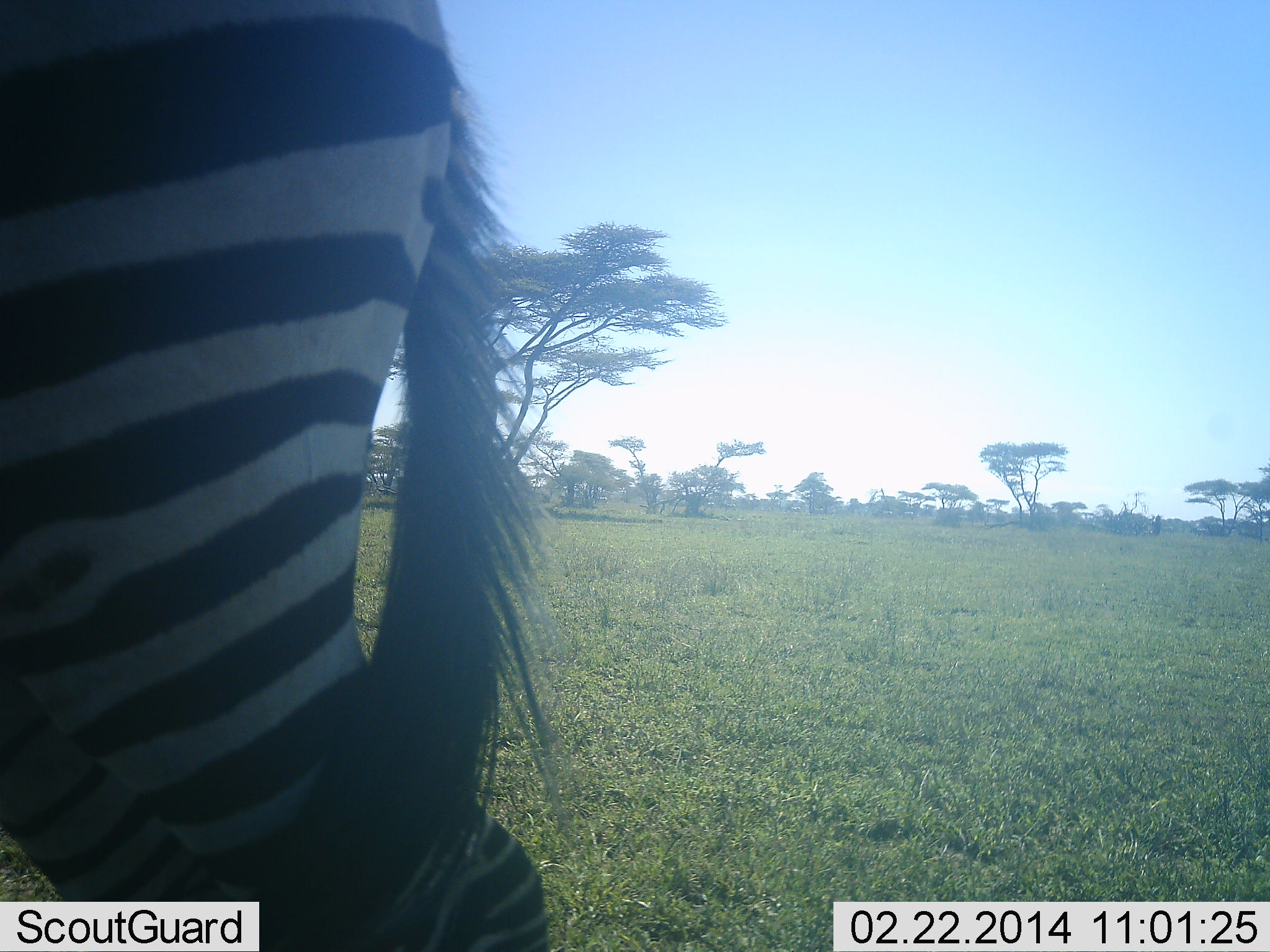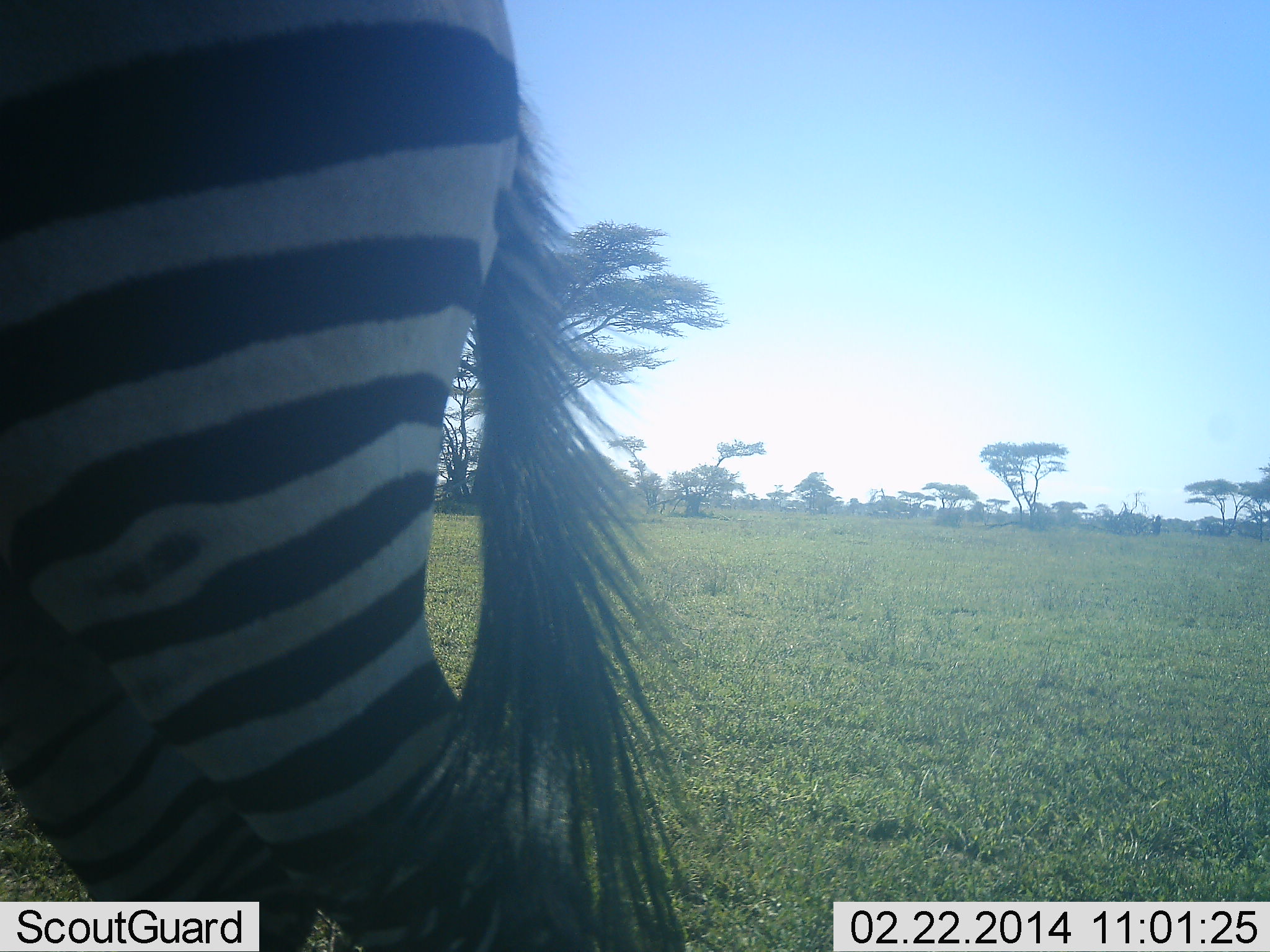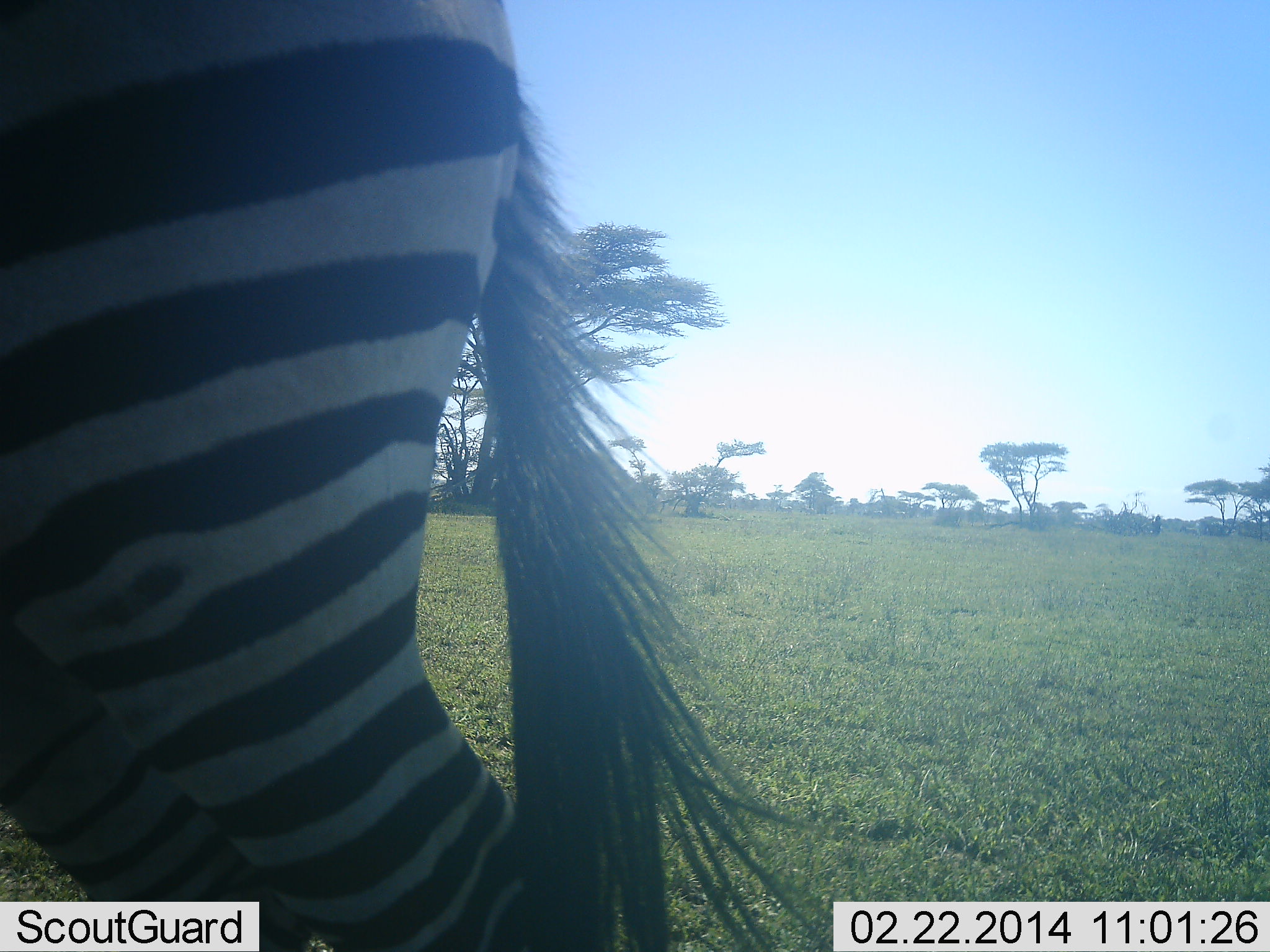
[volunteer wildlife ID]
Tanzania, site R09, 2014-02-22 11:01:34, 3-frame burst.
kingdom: Animalia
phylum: Chordata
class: Mammalia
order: Perissodactyla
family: Equidae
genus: Equus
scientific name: Equus quagga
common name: plains zebra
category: zebra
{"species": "zebra (plains zebra) (Equus quagga)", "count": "1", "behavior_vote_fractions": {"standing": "90%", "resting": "0%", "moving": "10%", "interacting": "0%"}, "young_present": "0%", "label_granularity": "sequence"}